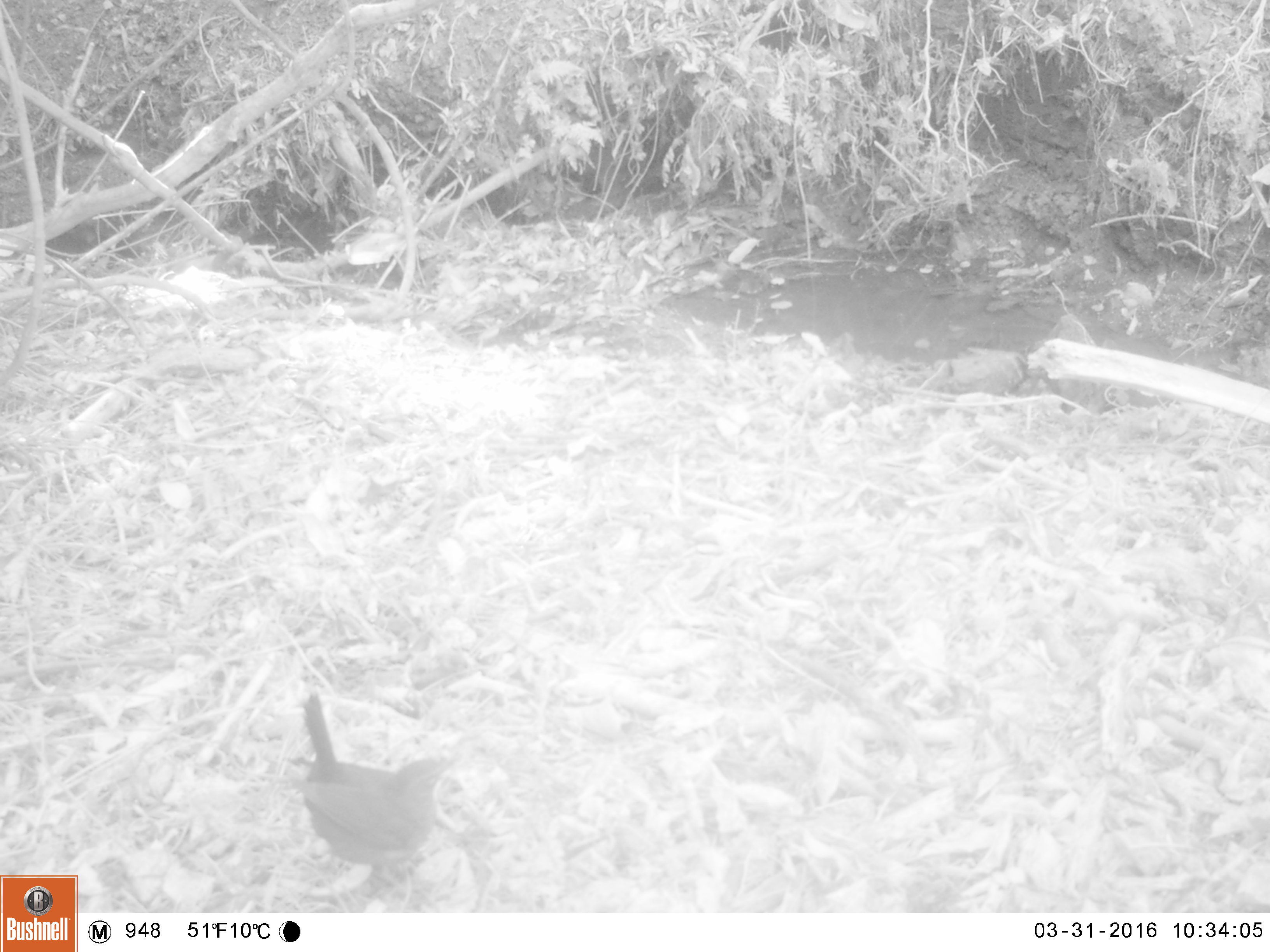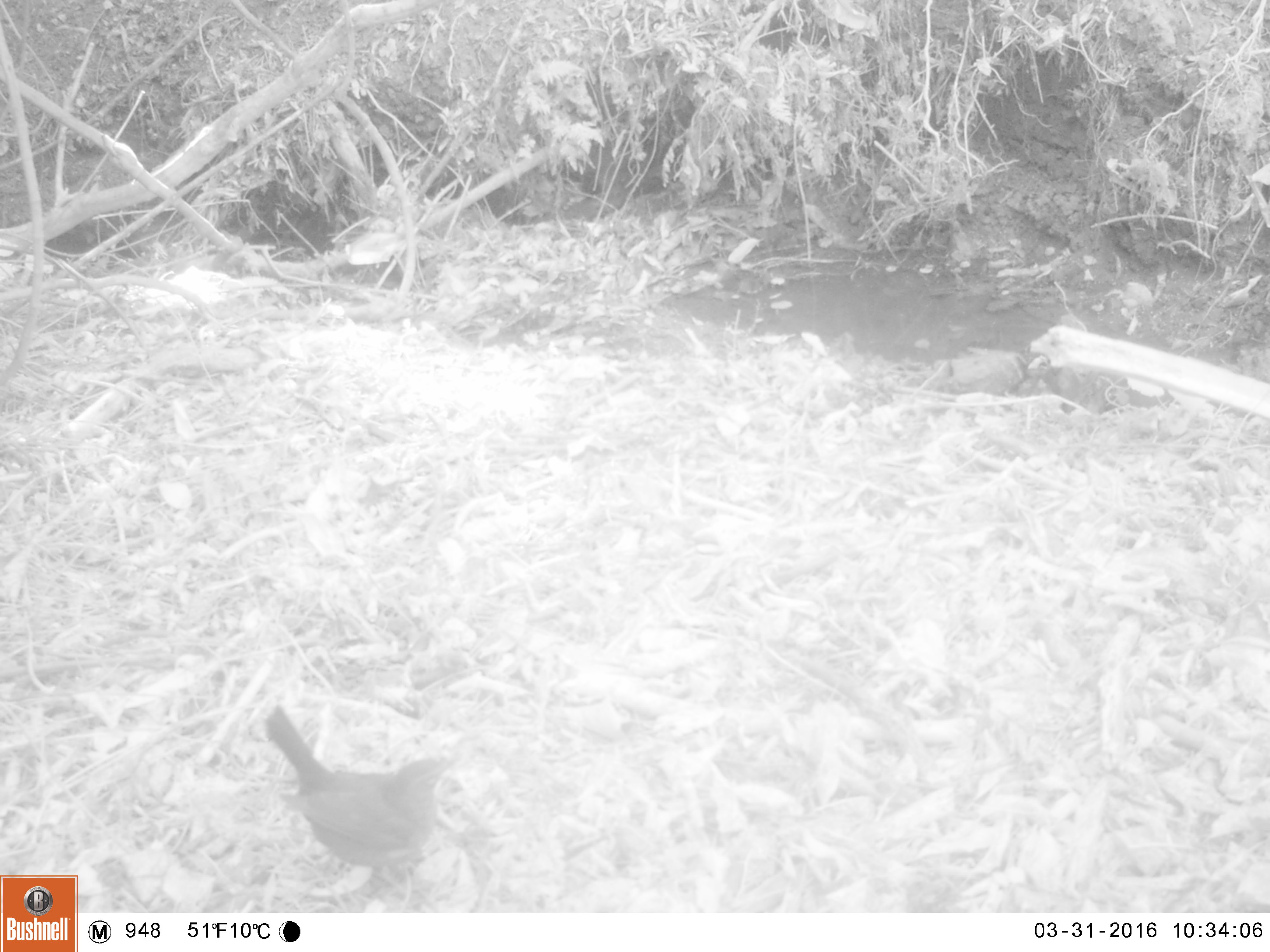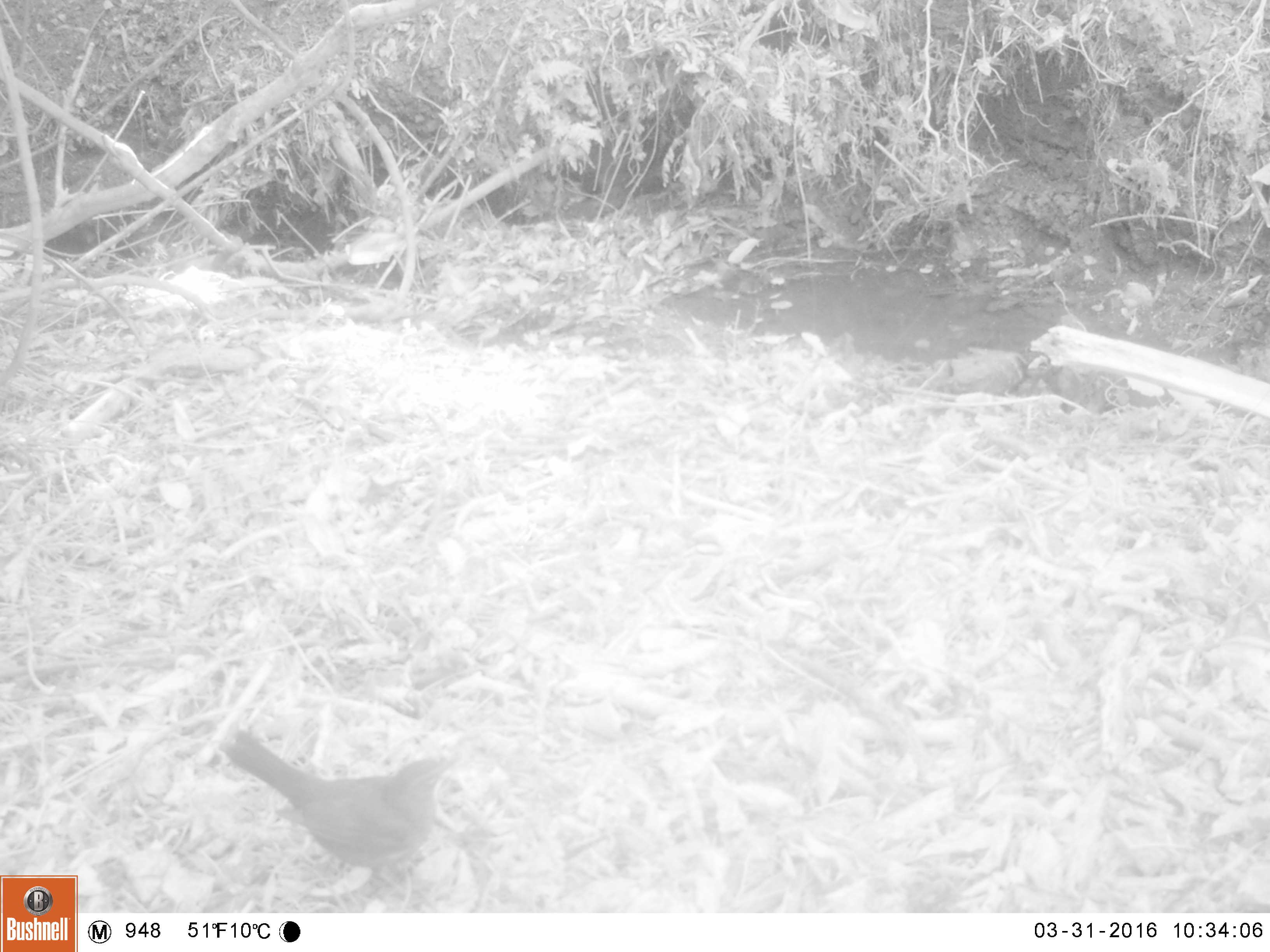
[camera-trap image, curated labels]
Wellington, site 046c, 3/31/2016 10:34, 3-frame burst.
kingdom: Animalia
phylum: Chordata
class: Aves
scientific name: Aves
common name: bird